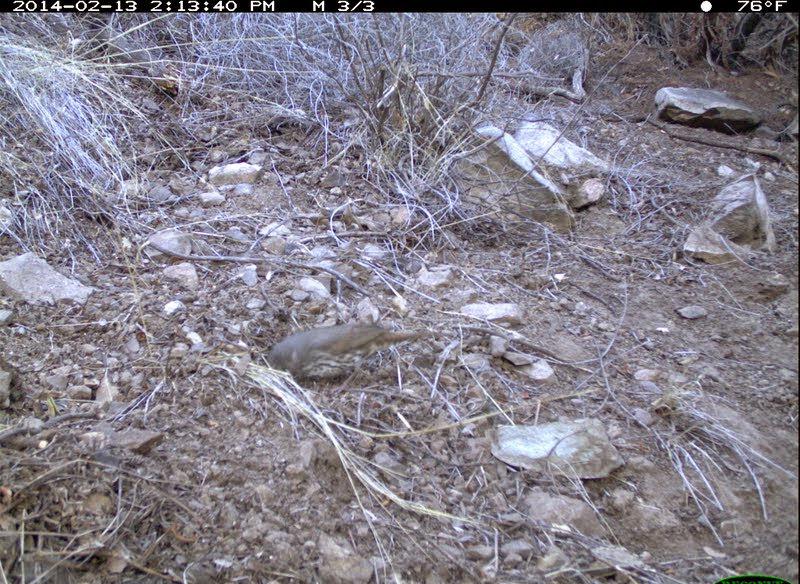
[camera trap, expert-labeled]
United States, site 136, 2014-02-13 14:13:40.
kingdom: Animalia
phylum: Chordata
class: Aves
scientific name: Aves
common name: bird